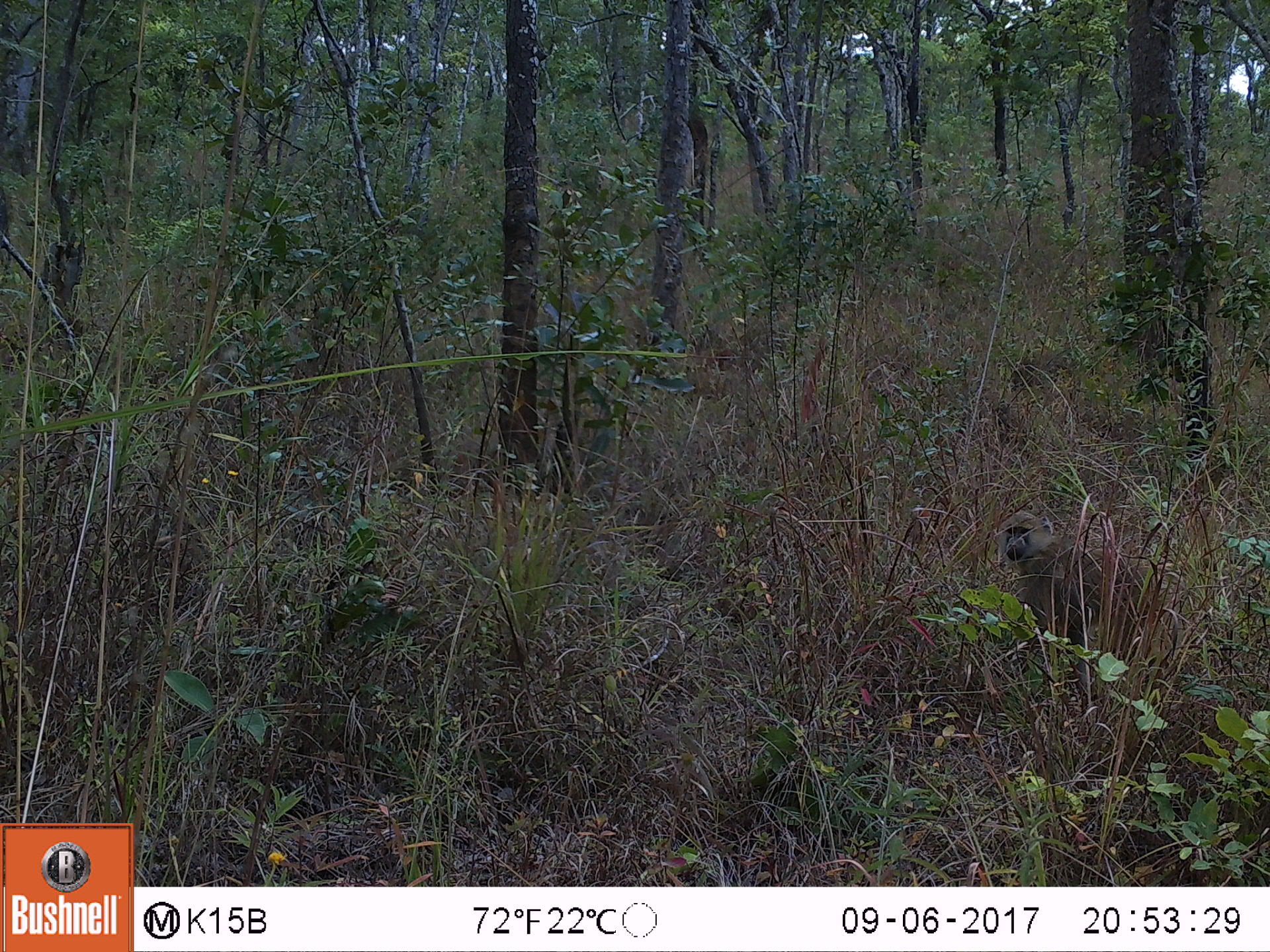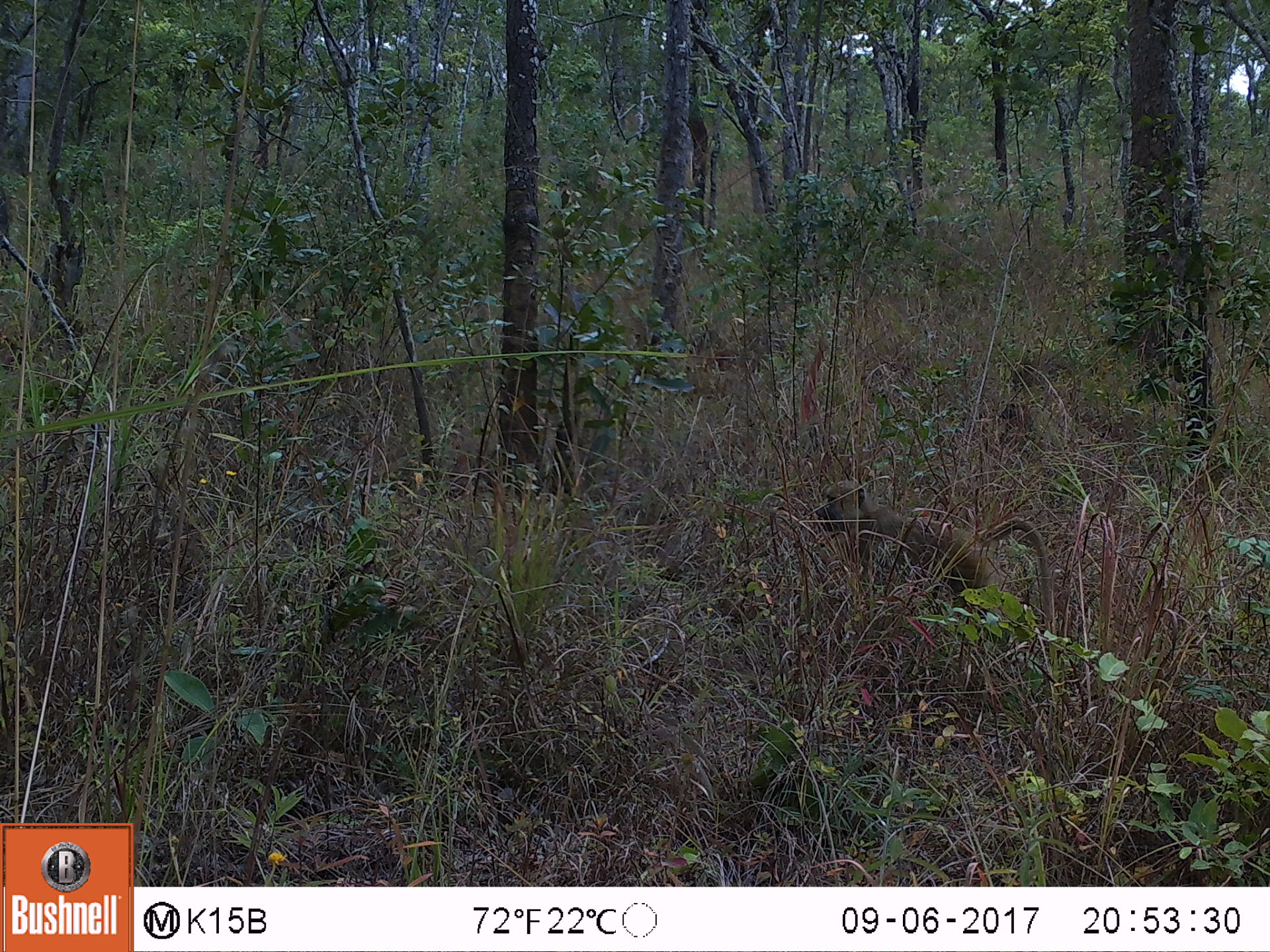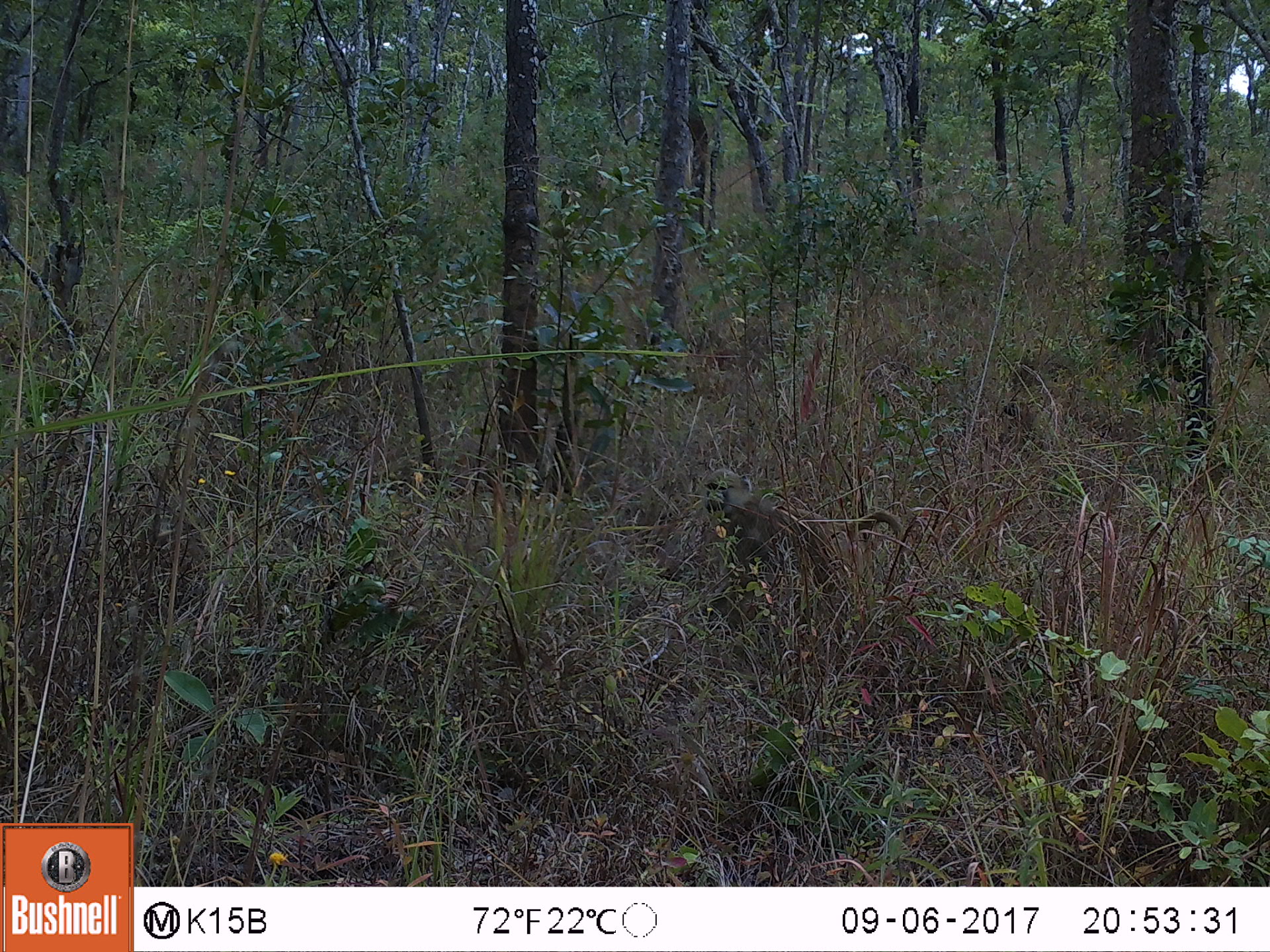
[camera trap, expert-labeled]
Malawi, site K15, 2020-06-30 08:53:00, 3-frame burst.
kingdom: Animalia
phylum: Chordata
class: Mammalia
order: Primates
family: Cercopithecidae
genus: Papio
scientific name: Papio cynocephalus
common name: yellow baboon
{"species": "yellow baboon (Papio cynocephalus)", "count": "1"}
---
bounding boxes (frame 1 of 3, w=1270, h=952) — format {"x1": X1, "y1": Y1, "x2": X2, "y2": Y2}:
yellow baboon: {"x1": 993, "y1": 503, "x2": 1201, "y2": 643}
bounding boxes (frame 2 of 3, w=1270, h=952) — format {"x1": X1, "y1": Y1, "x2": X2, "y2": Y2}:
yellow baboon: {"x1": 808, "y1": 471, "x2": 1056, "y2": 619}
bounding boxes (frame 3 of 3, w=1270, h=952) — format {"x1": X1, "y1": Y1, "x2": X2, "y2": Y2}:
yellow baboon: {"x1": 696, "y1": 465, "x2": 909, "y2": 598}